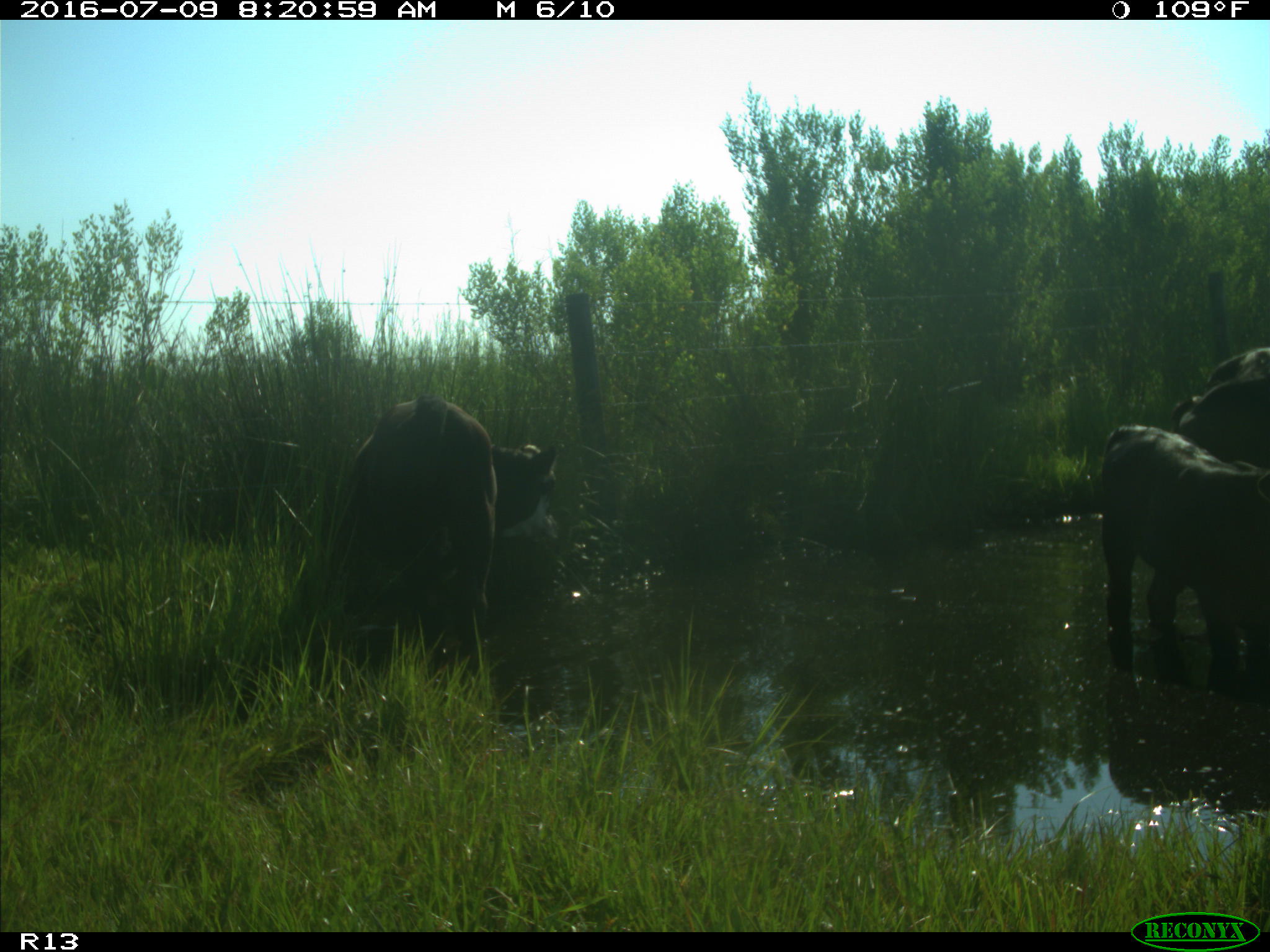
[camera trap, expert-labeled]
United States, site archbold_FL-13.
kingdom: Animalia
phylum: Chordata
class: Mammalia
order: Artiodactyla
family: Bovidae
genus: Bos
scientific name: Bos taurus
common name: domestic cow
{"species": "Bos taurus (domestic cow)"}